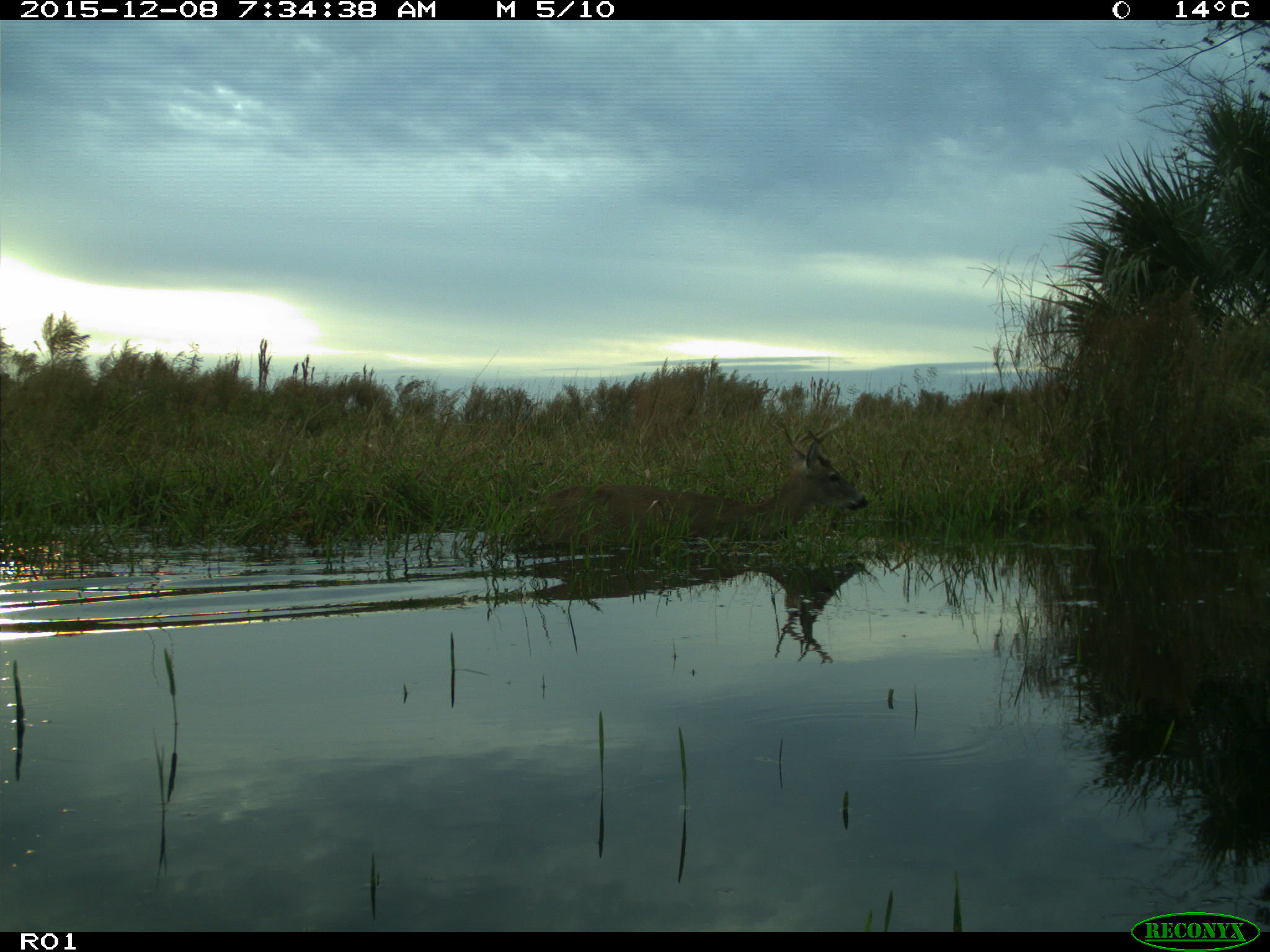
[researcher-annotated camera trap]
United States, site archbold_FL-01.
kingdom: Animalia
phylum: Chordata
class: Mammalia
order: Artiodactyla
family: Cervidae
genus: Odocoileus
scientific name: Odocoileus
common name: deer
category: unidentified deer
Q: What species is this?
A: Unidentified deer (deer) (Odocoileus).